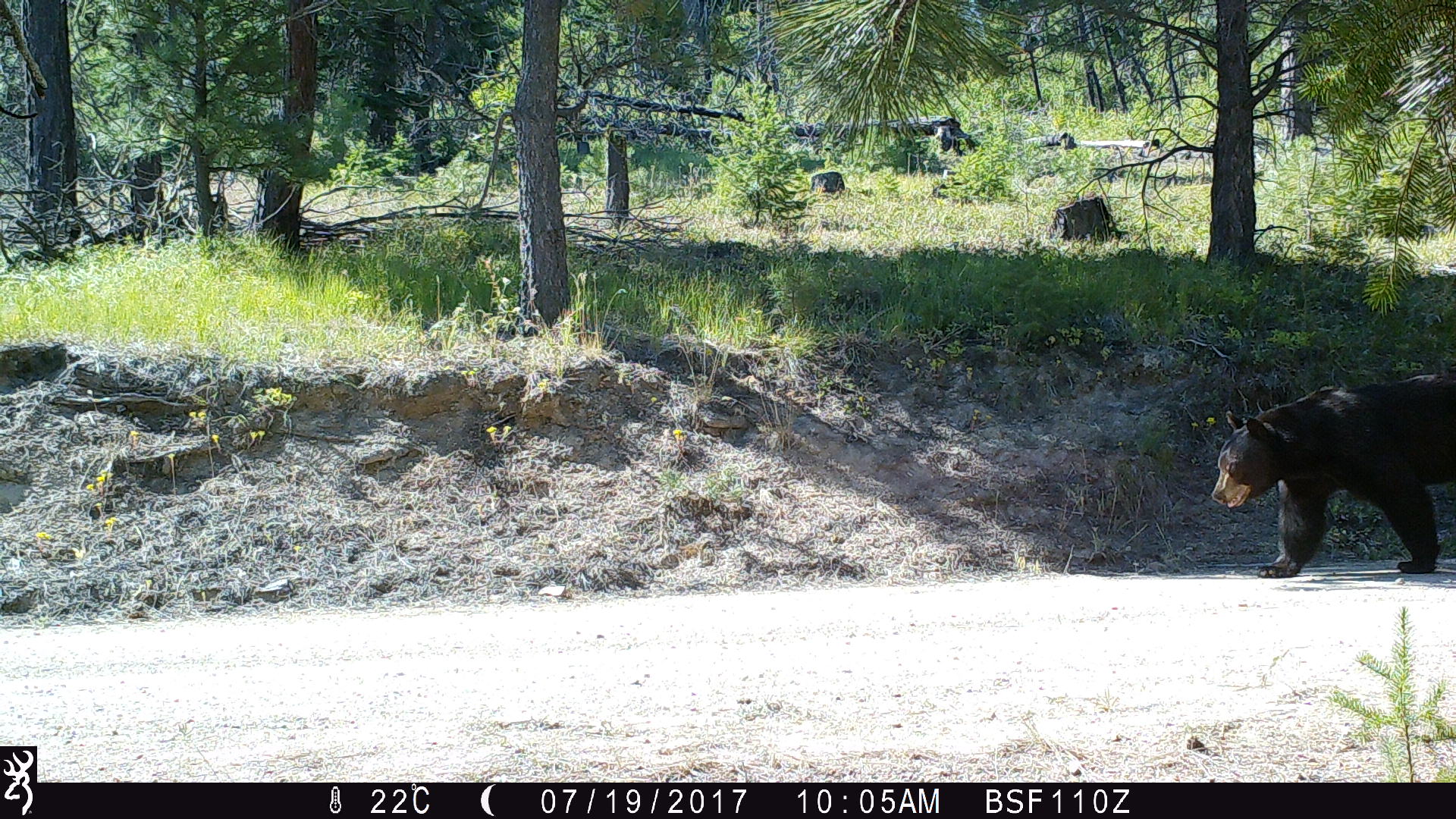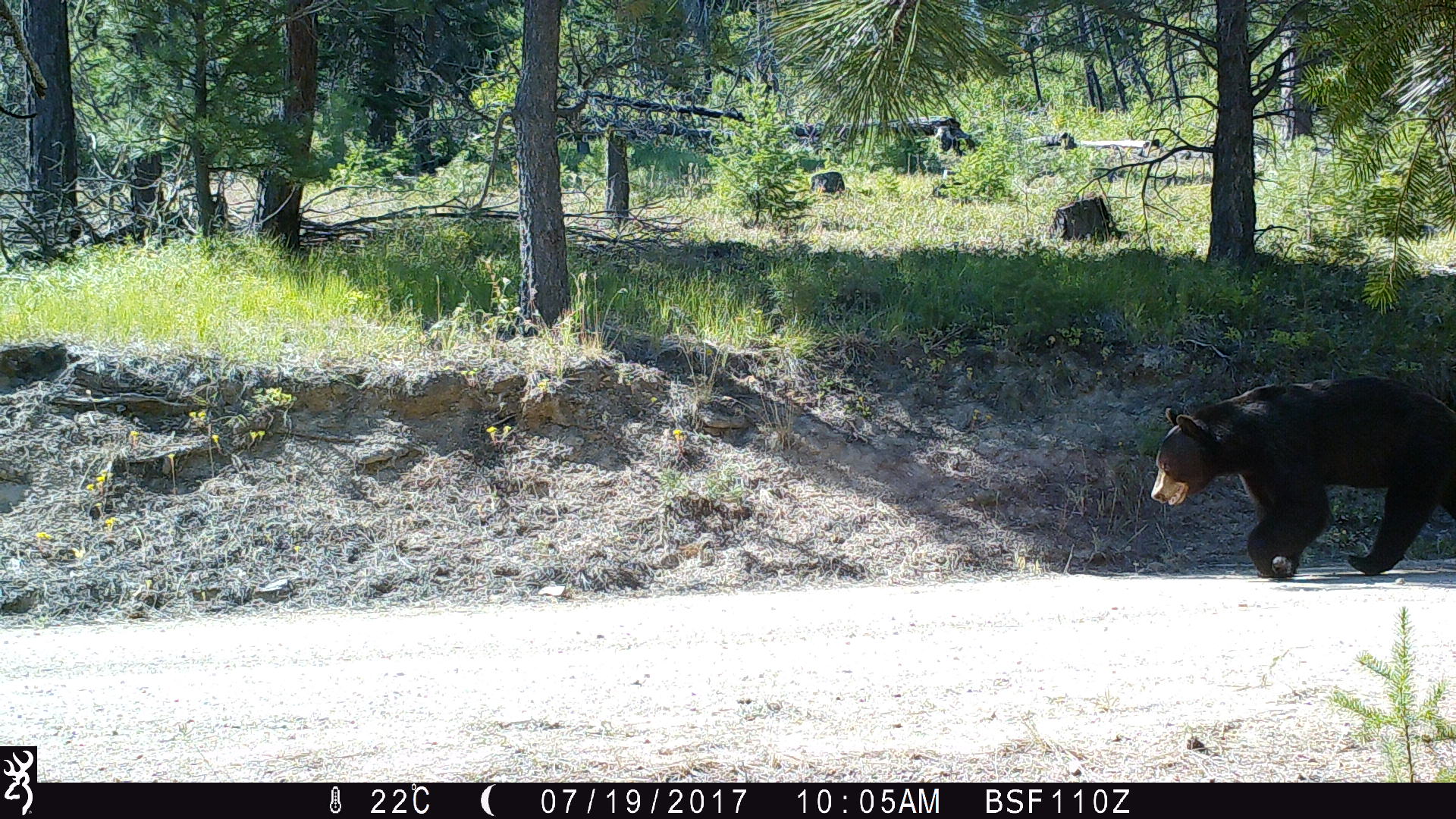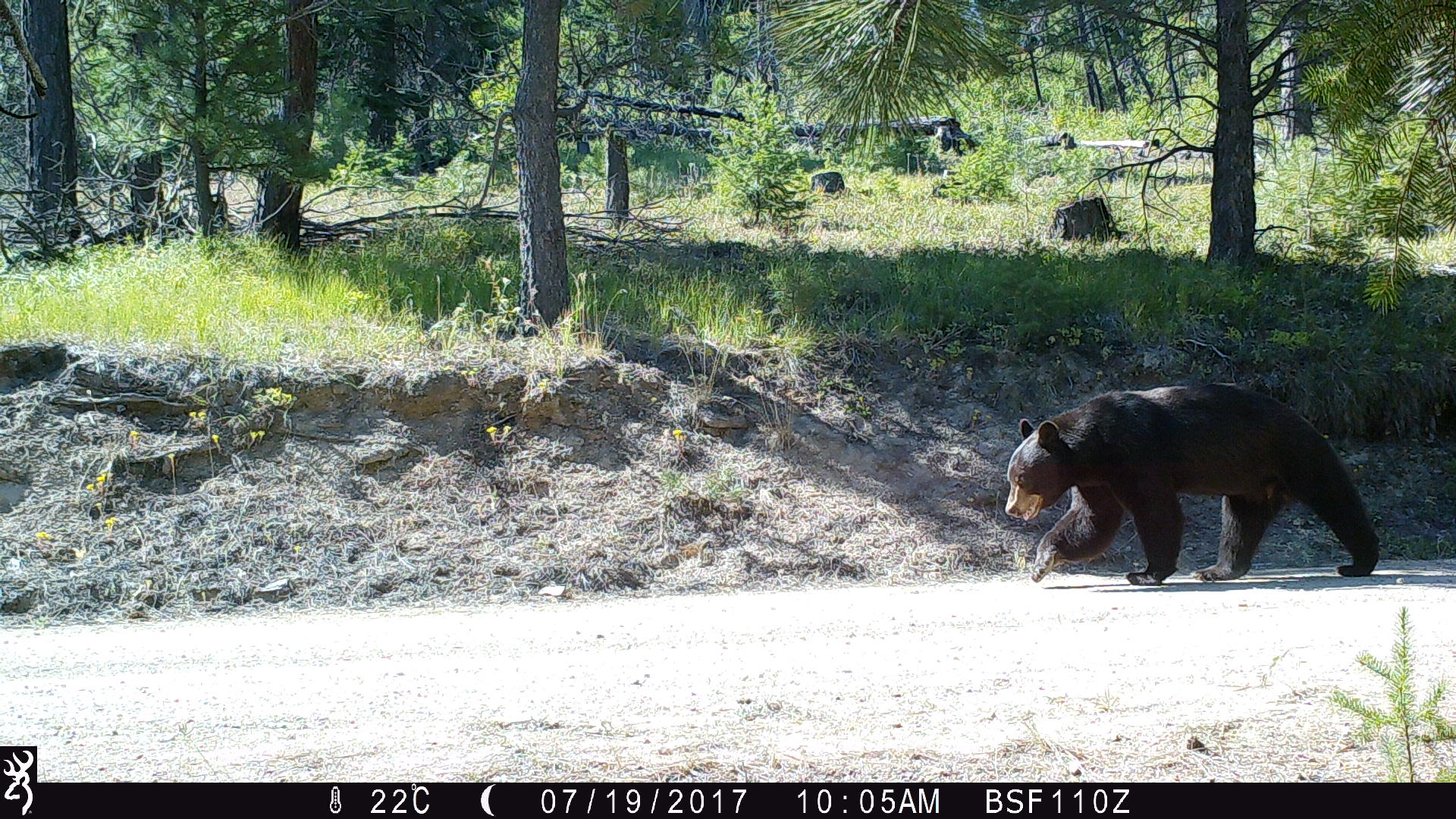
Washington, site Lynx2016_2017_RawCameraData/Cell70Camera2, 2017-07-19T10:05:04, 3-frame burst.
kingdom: Animalia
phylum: Chordata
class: Mammalia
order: Carnivora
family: Ursidae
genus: Ursus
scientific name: Ursus americanus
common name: american black bear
Ursus americanus (american black bear). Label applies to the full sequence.